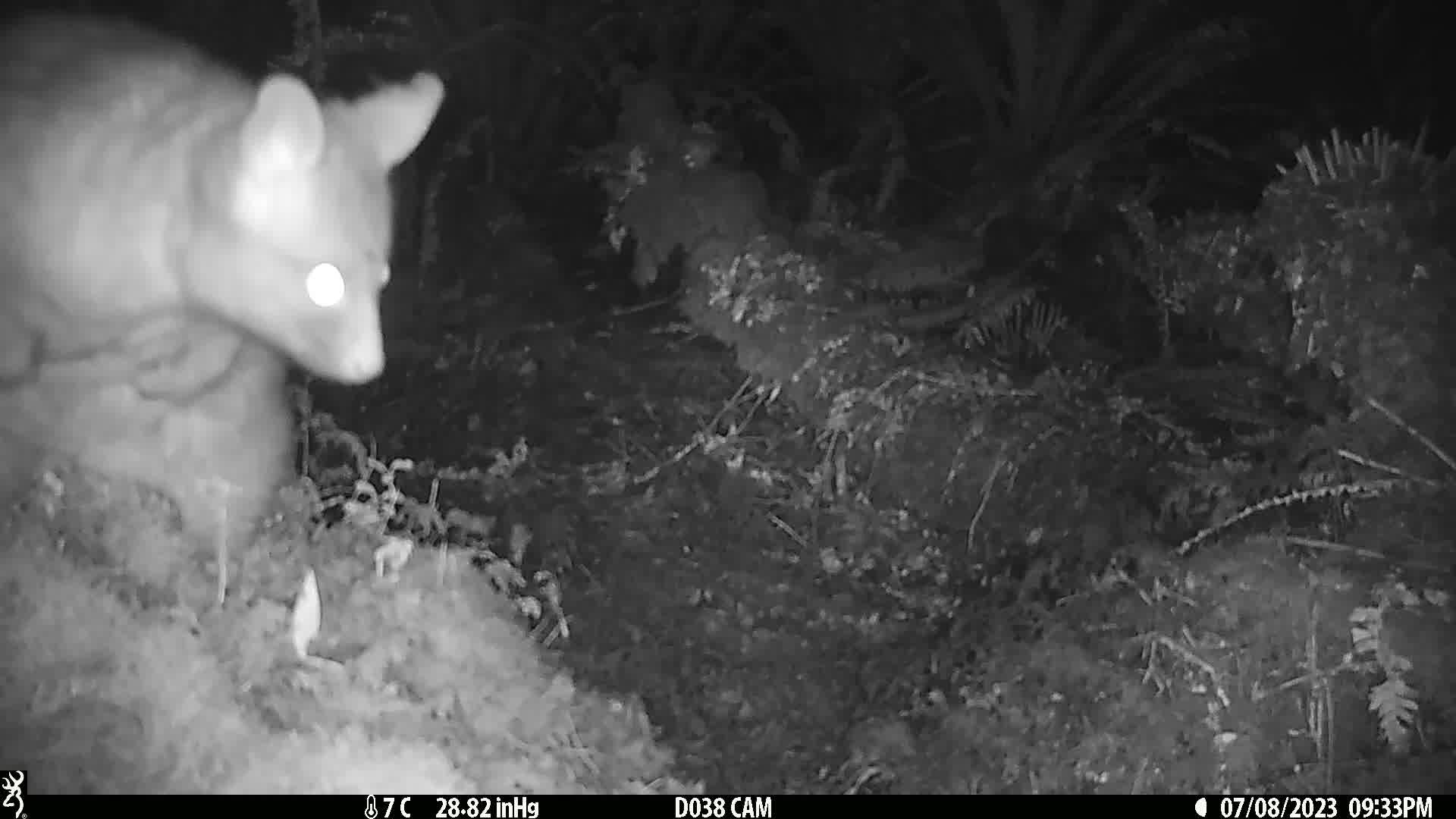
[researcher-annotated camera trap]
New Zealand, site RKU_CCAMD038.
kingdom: Animalia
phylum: Chordata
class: Mammalia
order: Diprotodontia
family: Phalangeridae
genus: Trichosurus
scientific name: Trichosurus vulpecula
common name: common brushtail possum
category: possum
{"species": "possum (common brushtail possum) (Trichosurus vulpecula)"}